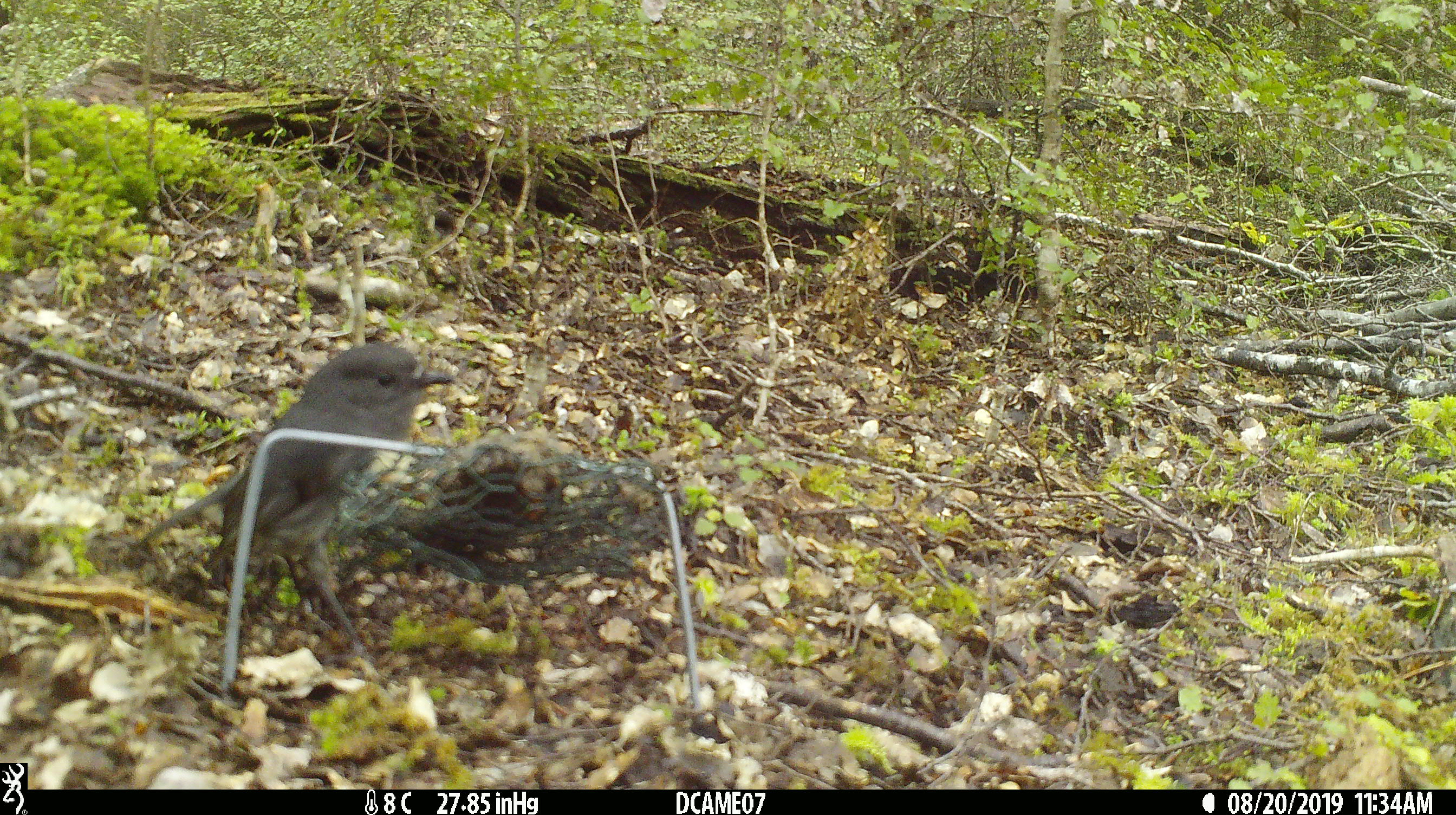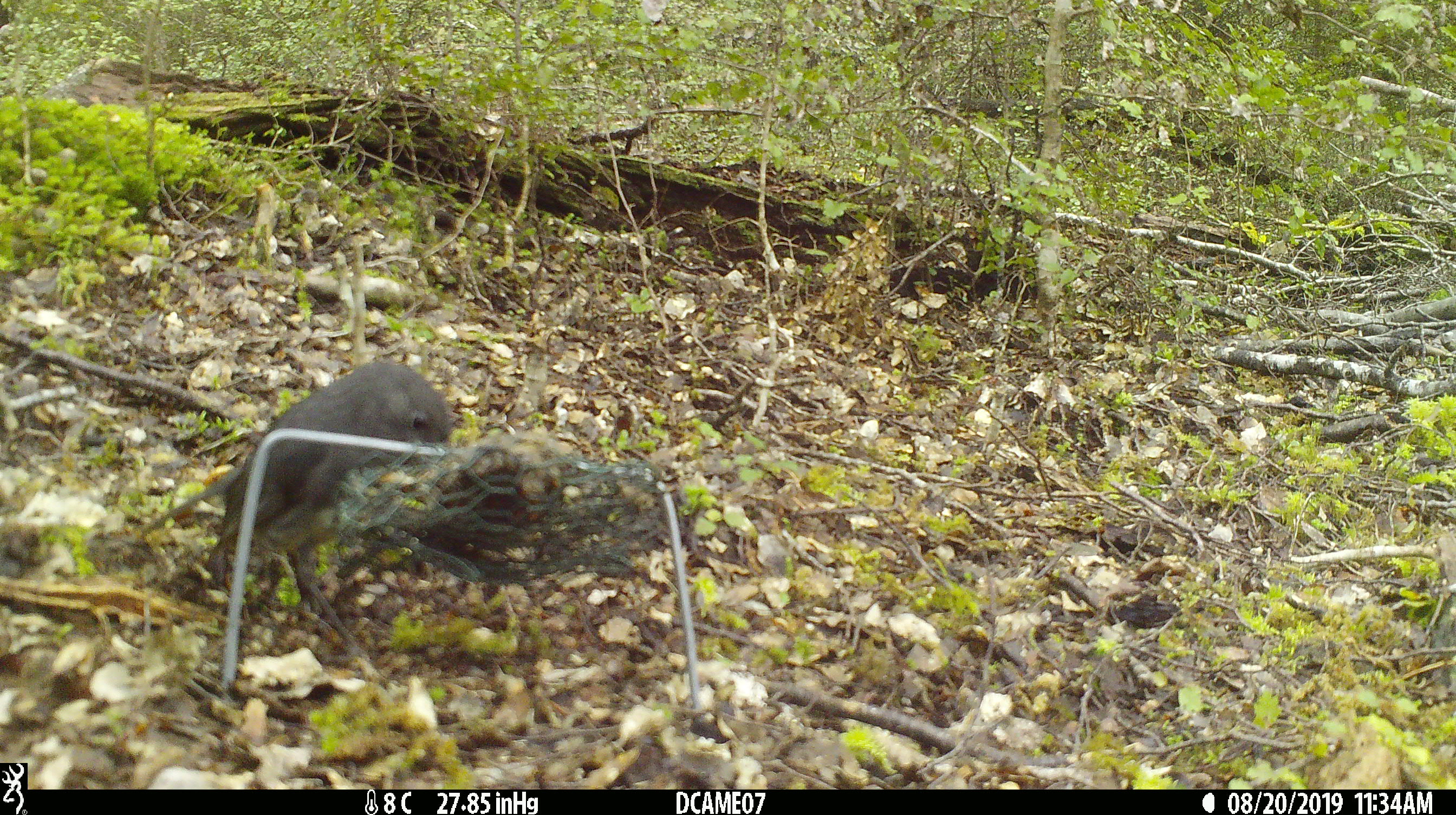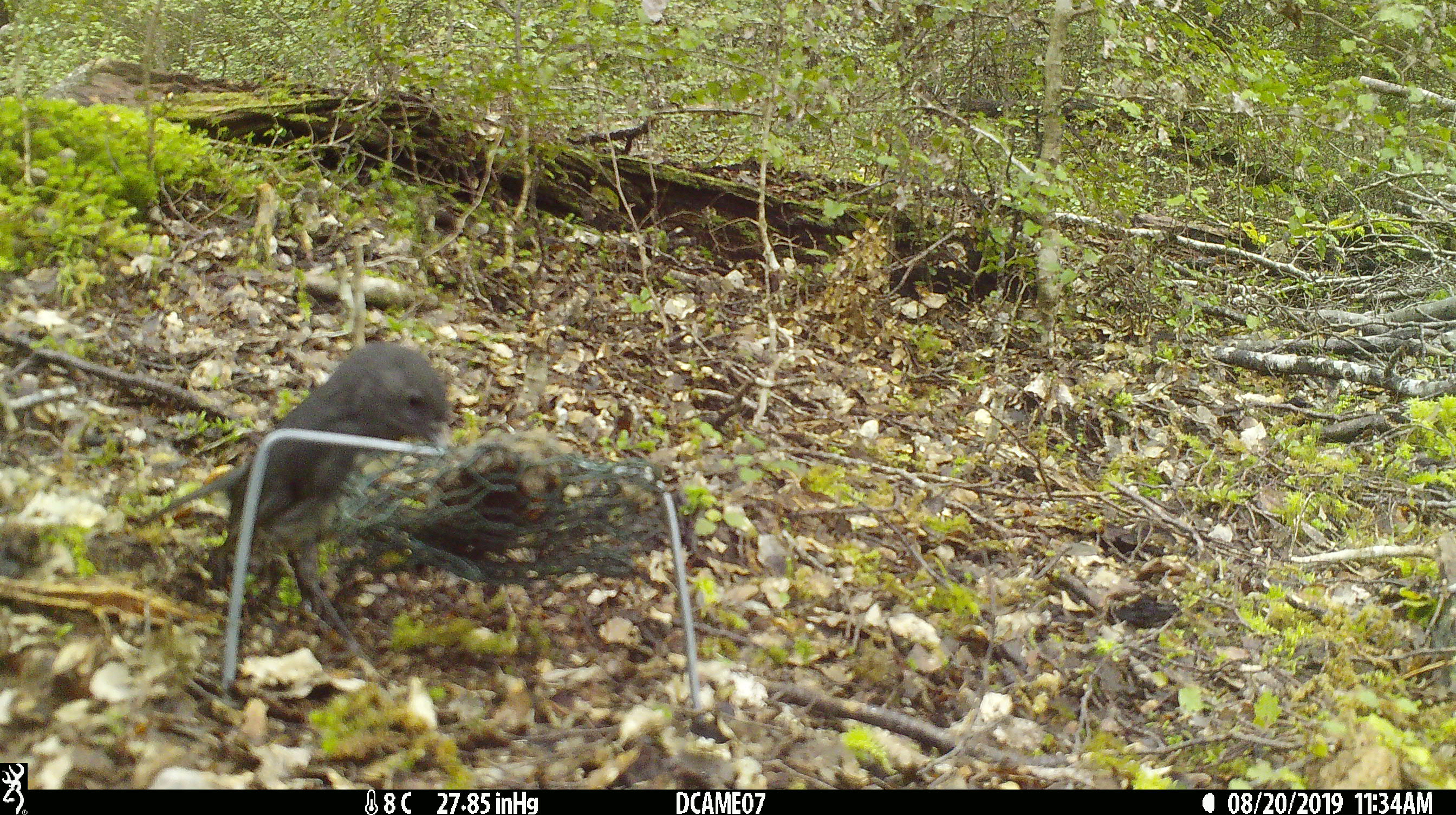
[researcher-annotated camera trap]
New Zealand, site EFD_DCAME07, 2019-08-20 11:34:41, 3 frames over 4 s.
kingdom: Animalia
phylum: Chordata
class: Aves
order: Passeriformes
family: Petroicidae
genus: Petroica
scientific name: Petroica australis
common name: new zealand robin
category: robin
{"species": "robin (new zealand robin) (Petroica australis)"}